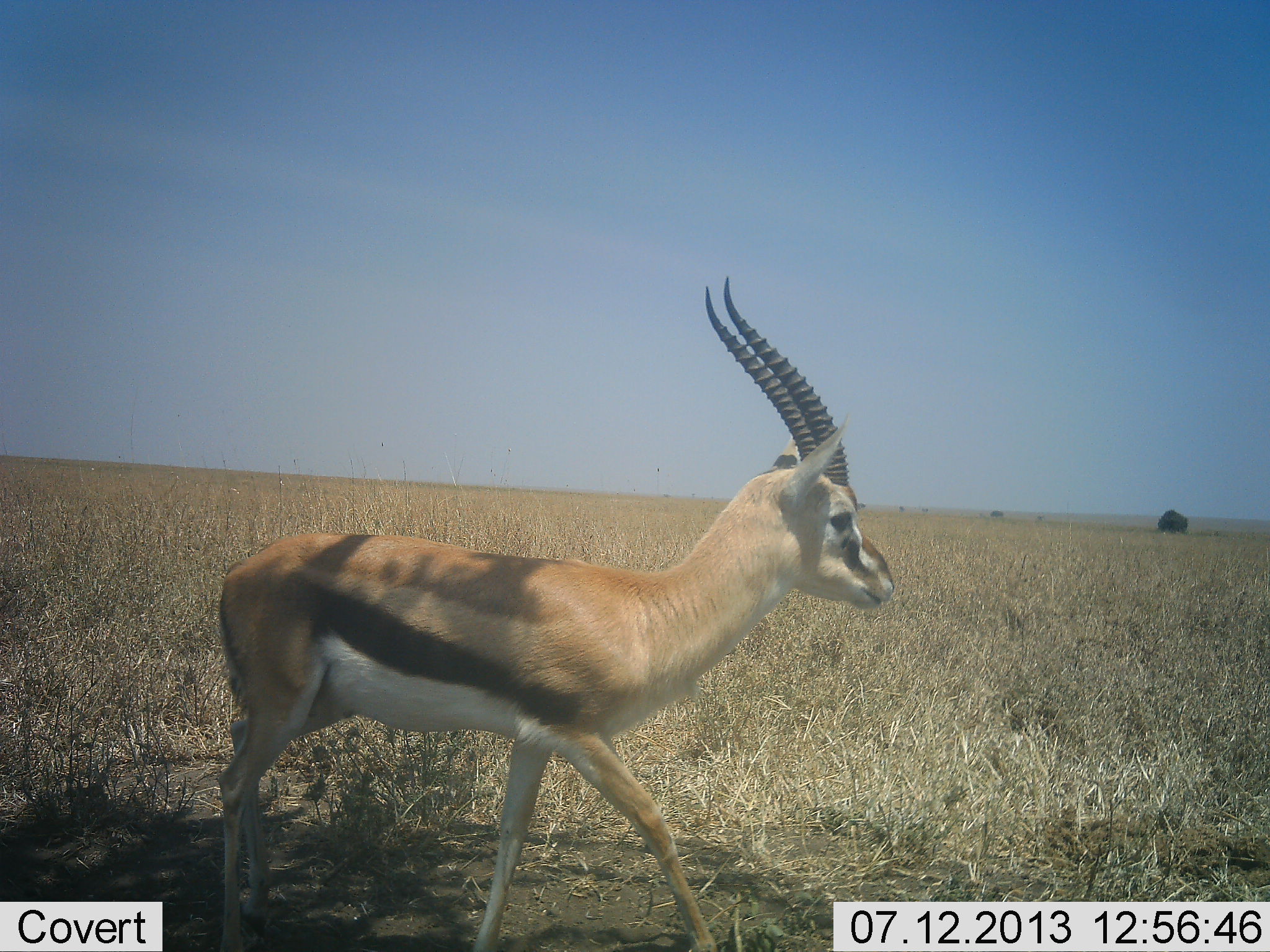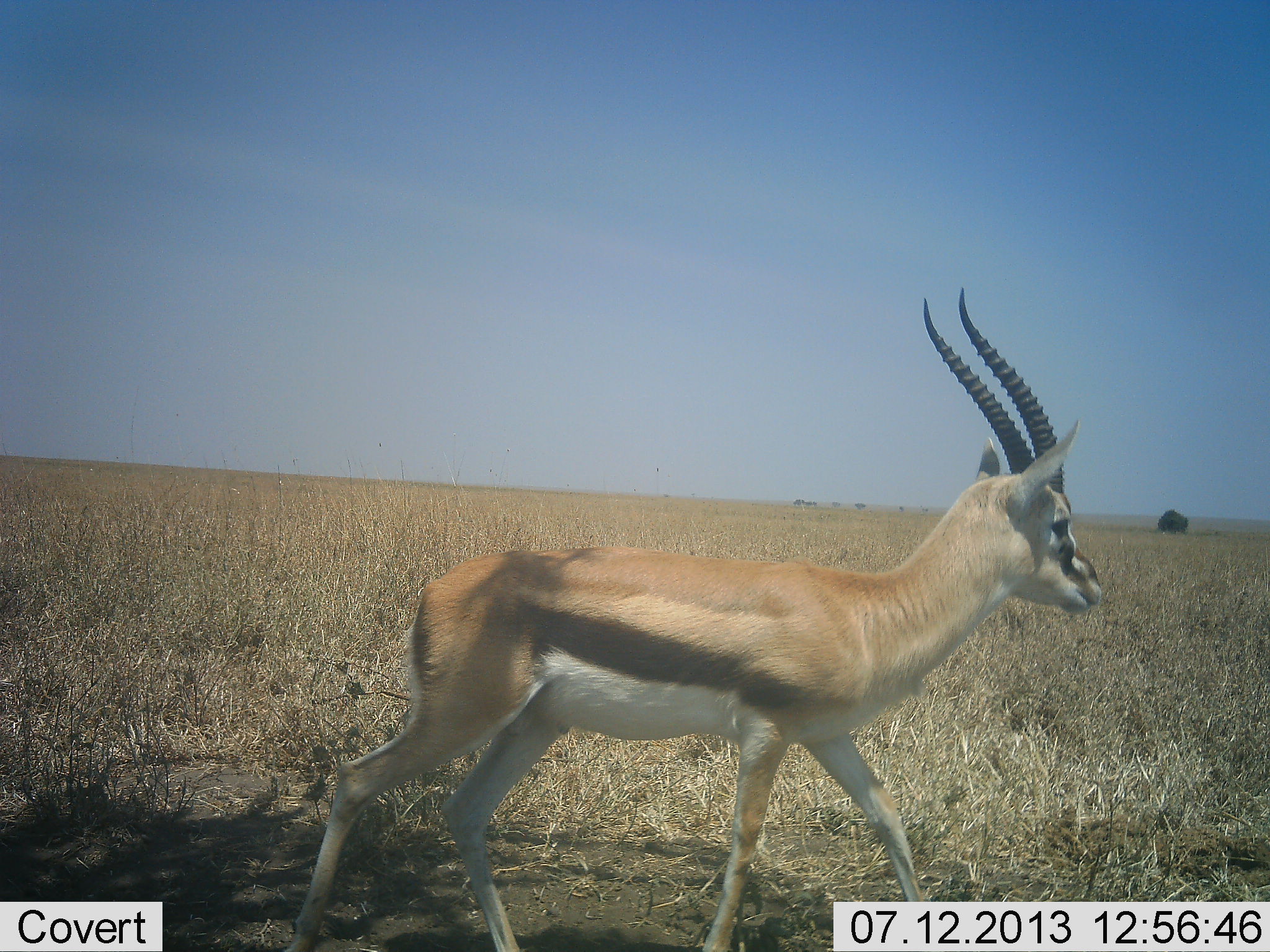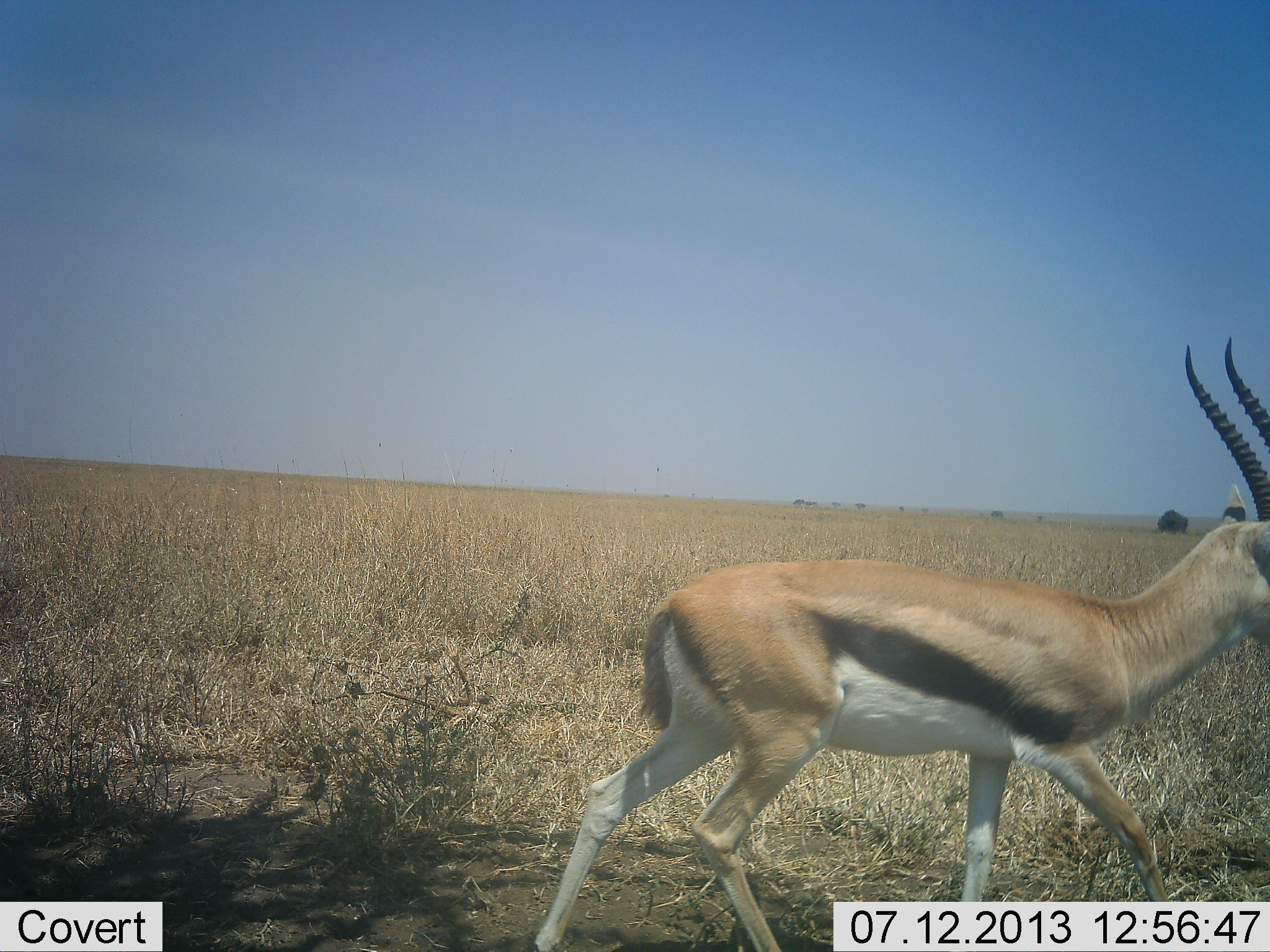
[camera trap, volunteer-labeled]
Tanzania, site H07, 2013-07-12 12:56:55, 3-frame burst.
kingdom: Animalia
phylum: Chordata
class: Mammalia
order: Artiodactyla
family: Bovidae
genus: Eudorcas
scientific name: Eudorcas thomsonii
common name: thomson's gazelle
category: gazellethomsons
Gazellethomsons (thomson's gazelle) (Eudorcas thomsonii), count 1. Behavior (volunteer vote fractions): standing 6%, resting 0%, moving 100%, interacting 0%. Young present (vote fraction): 0%. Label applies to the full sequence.